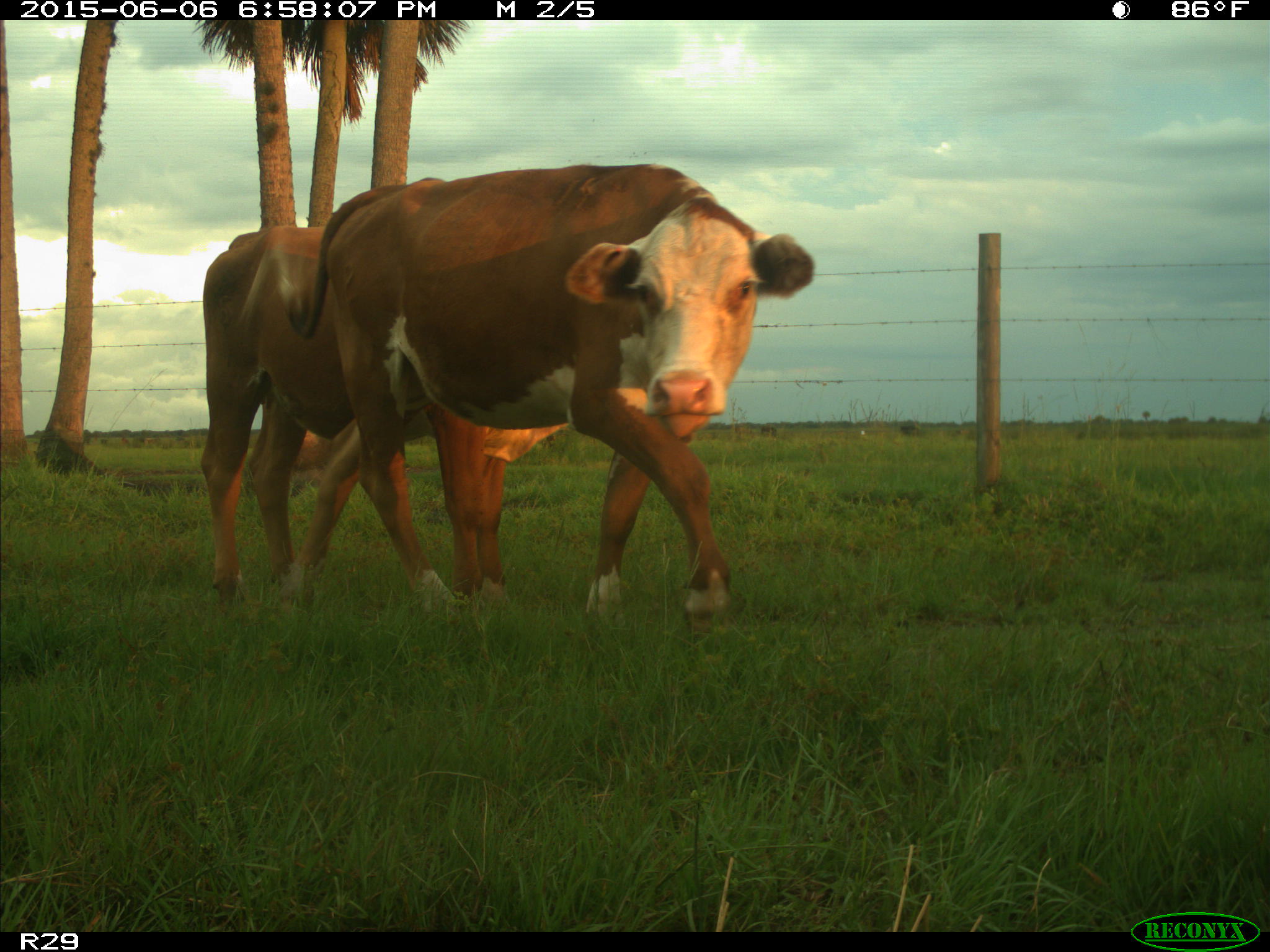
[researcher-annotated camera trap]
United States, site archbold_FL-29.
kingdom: Animalia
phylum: Chordata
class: Mammalia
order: Artiodactyla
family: Bovidae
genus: Bos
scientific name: Bos taurus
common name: domestic cow